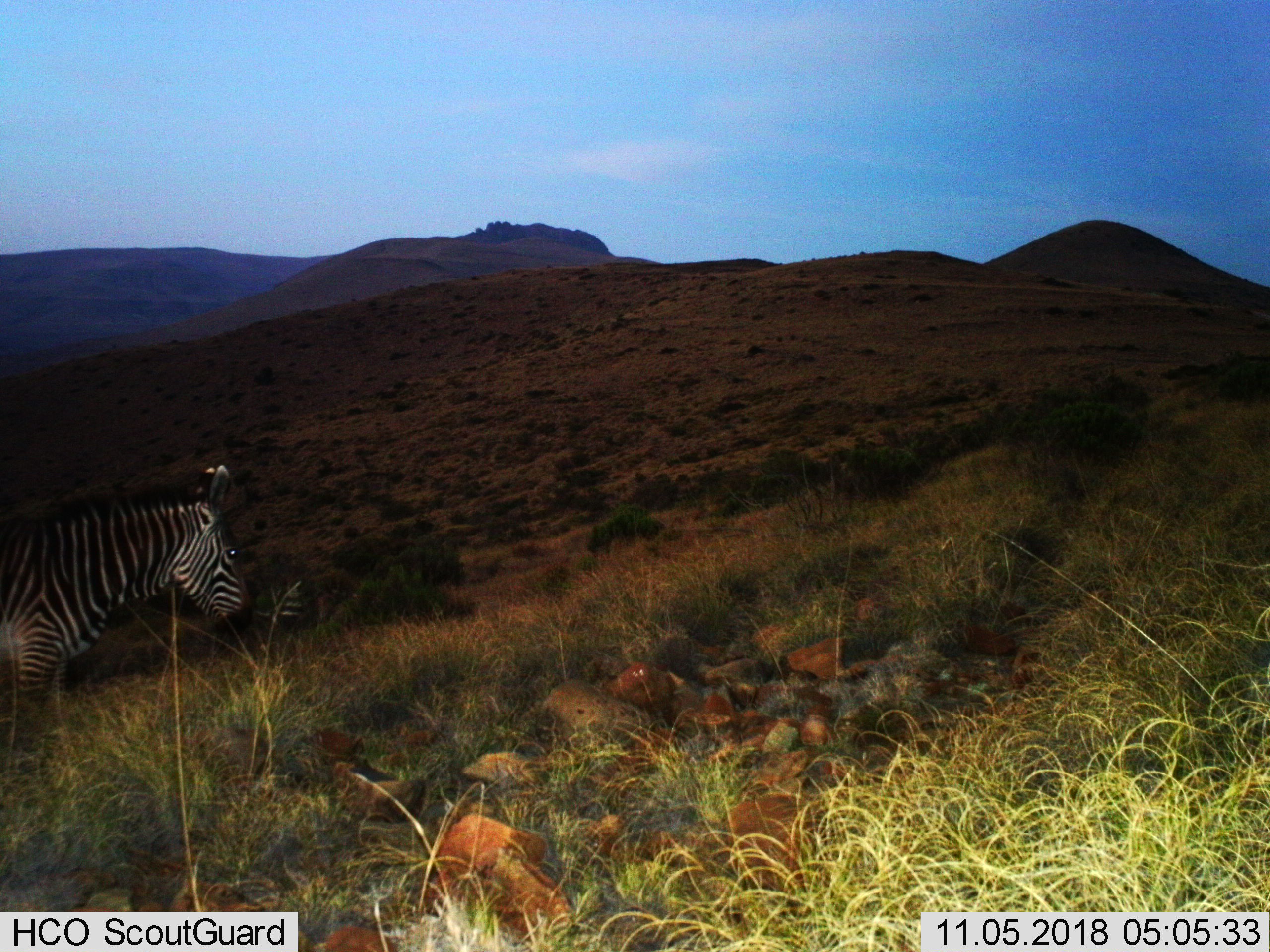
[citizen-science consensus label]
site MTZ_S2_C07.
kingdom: Animalia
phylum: Chordata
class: Mammalia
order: Perissodactyla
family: Equidae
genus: Equus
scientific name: Equus zebra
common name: mountain zebra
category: zebramountain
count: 1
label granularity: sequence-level